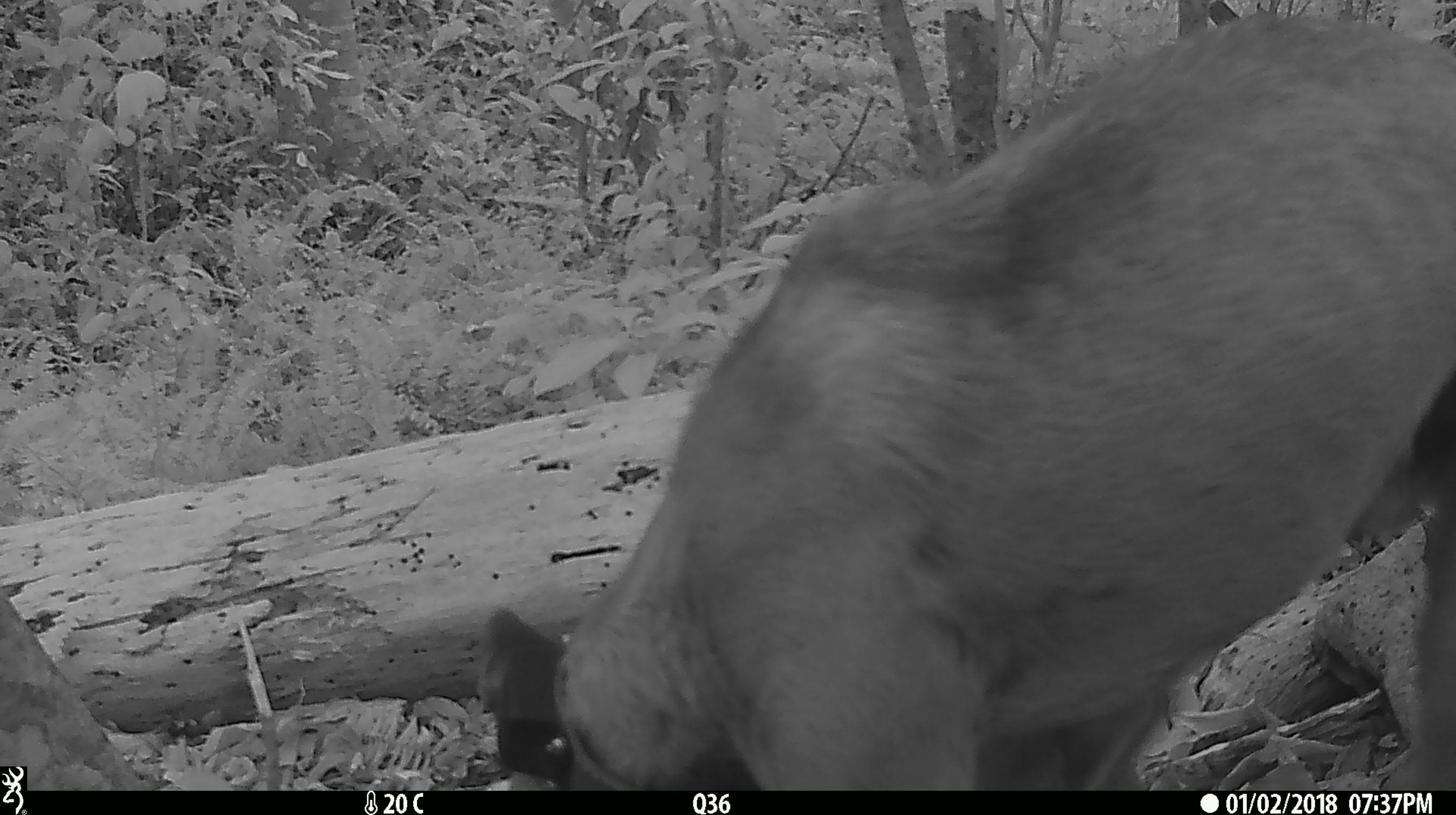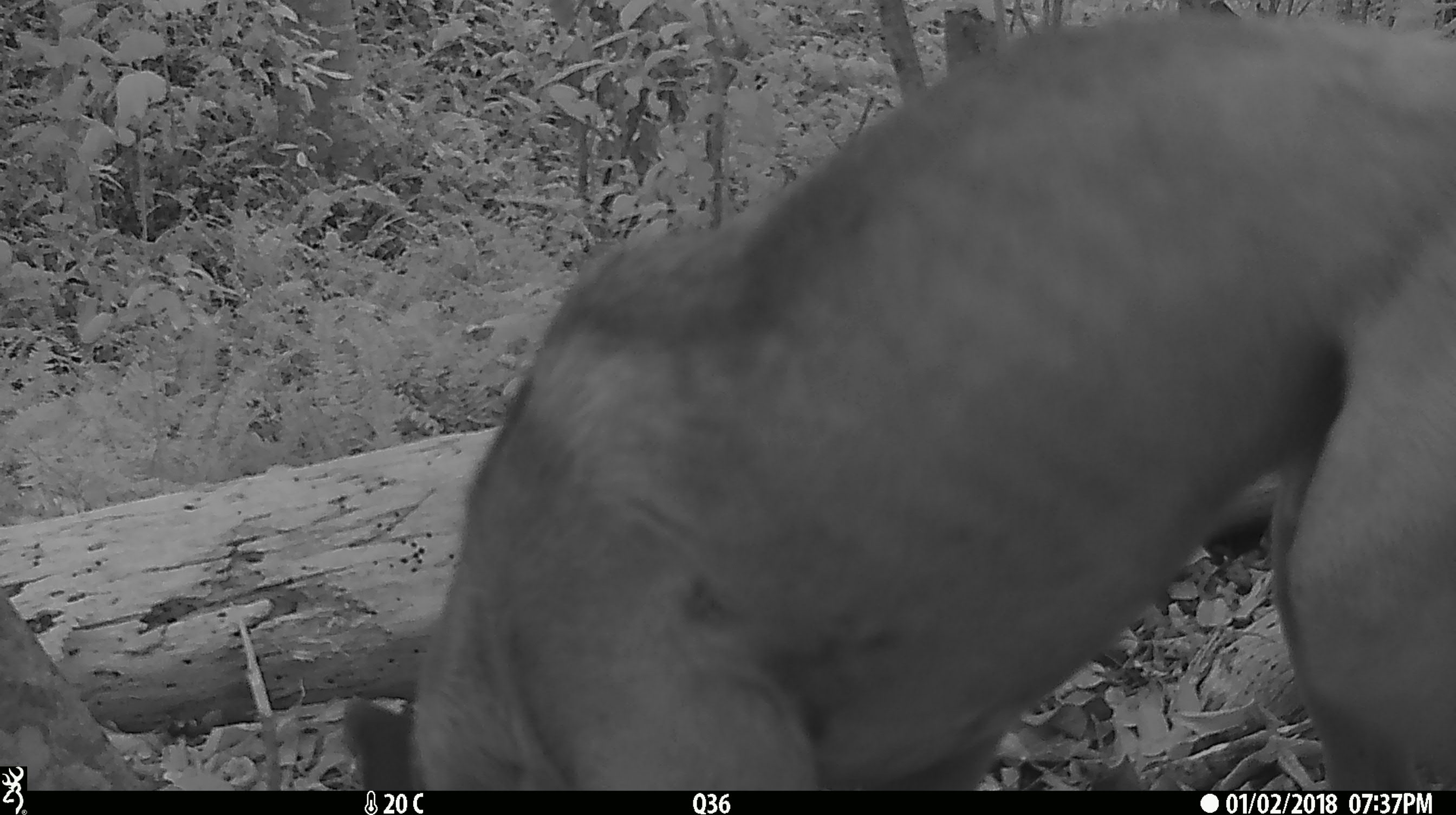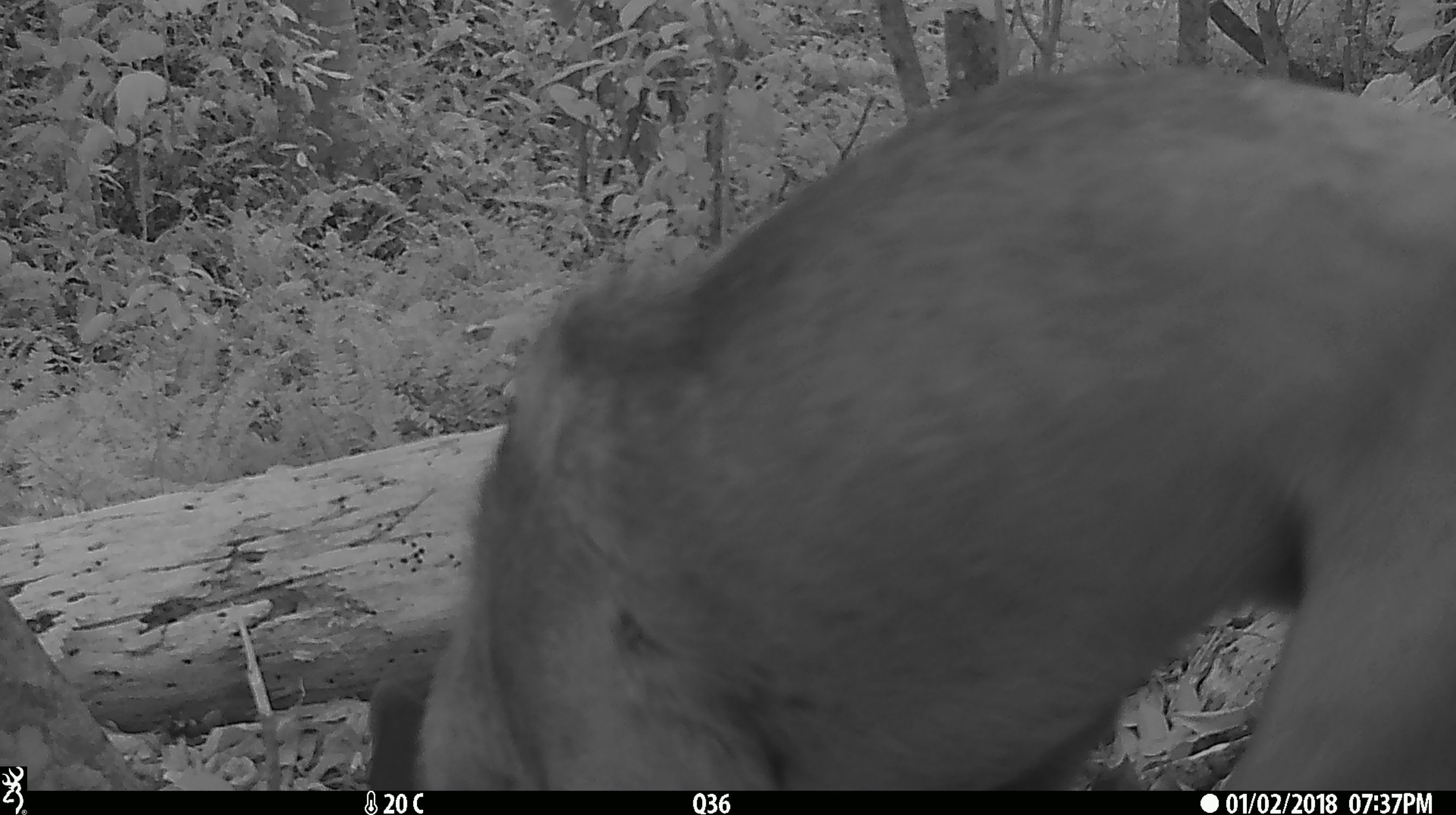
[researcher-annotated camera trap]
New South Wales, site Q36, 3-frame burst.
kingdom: Animalia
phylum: Chordata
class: Mammalia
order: Carnivora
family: Canidae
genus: Canis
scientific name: Canis familiaris dingo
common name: dingo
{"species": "dingo (Canis familiaris dingo)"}